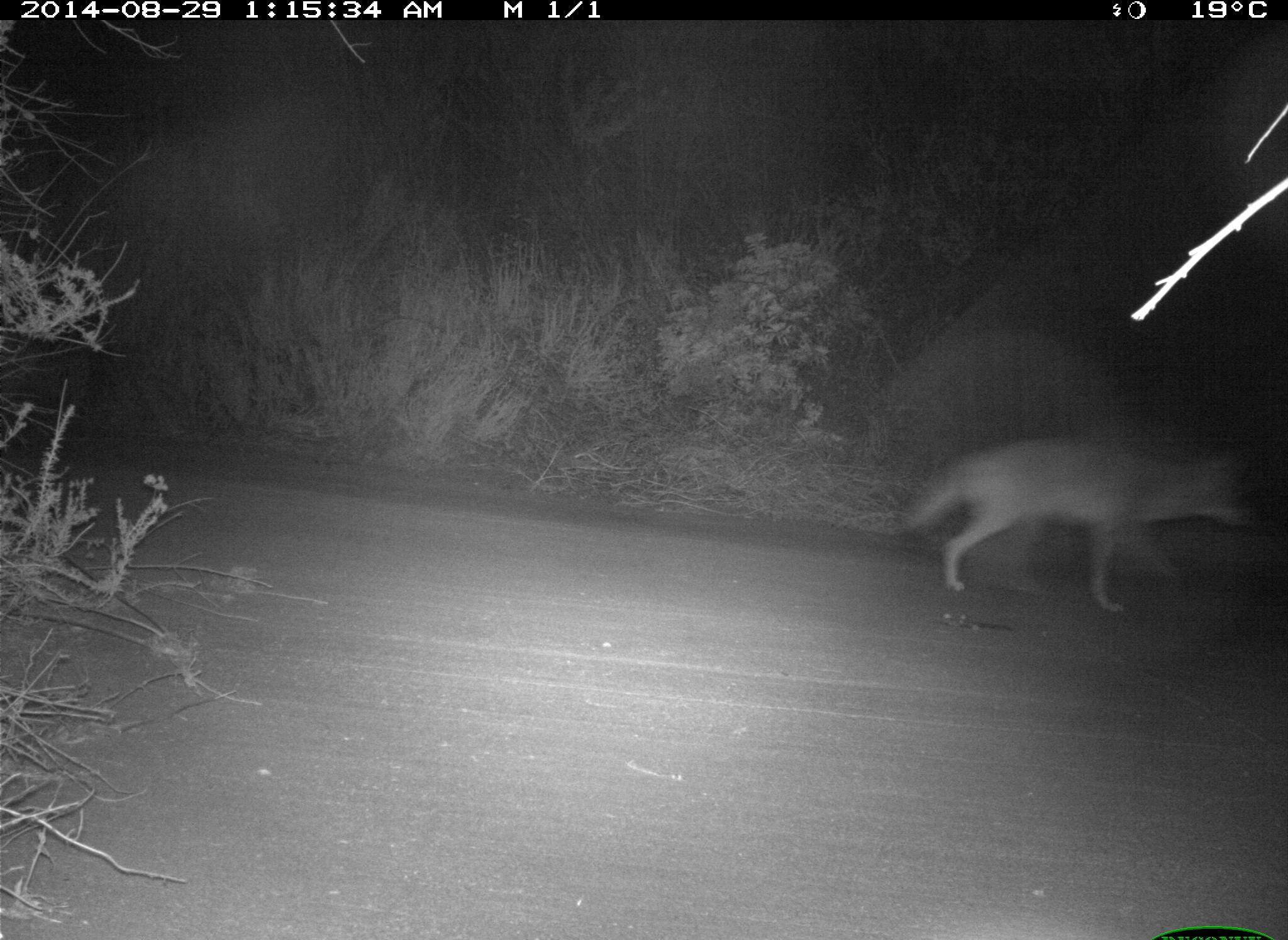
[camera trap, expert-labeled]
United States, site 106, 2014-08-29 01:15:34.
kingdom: Animalia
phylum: Chordata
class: Mammalia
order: Carnivora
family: Canidae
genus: Canis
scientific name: Canis latrans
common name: coyote